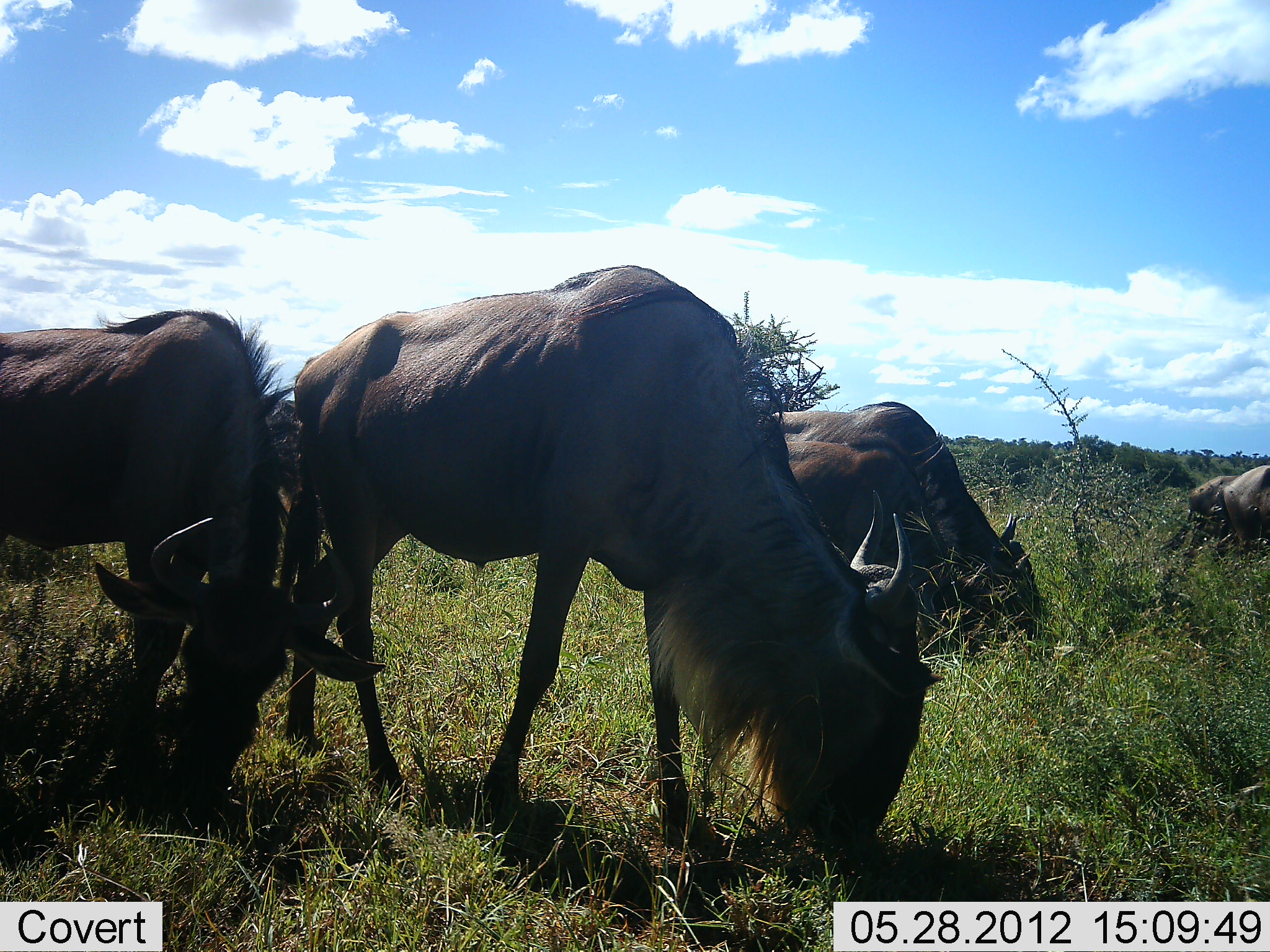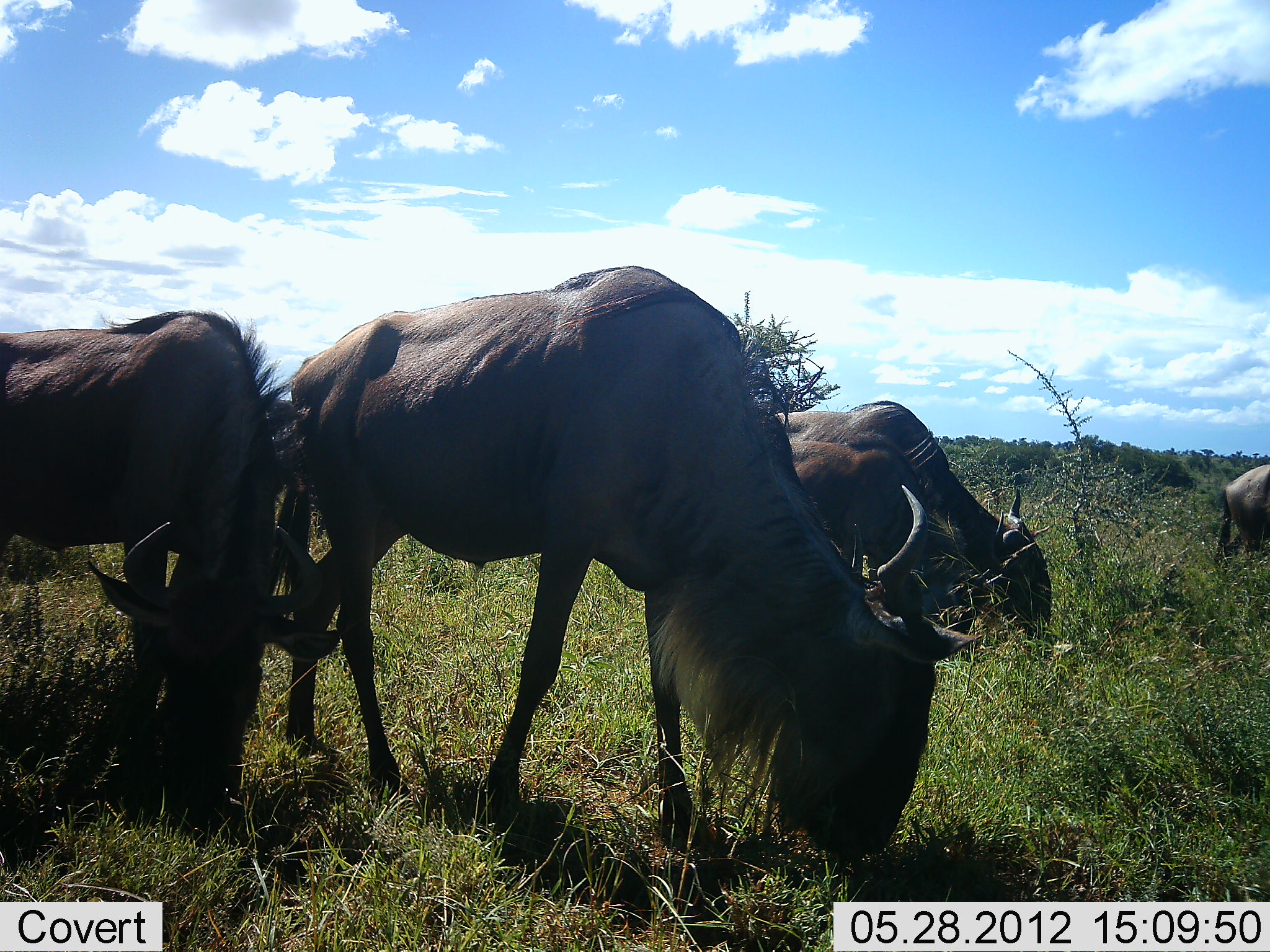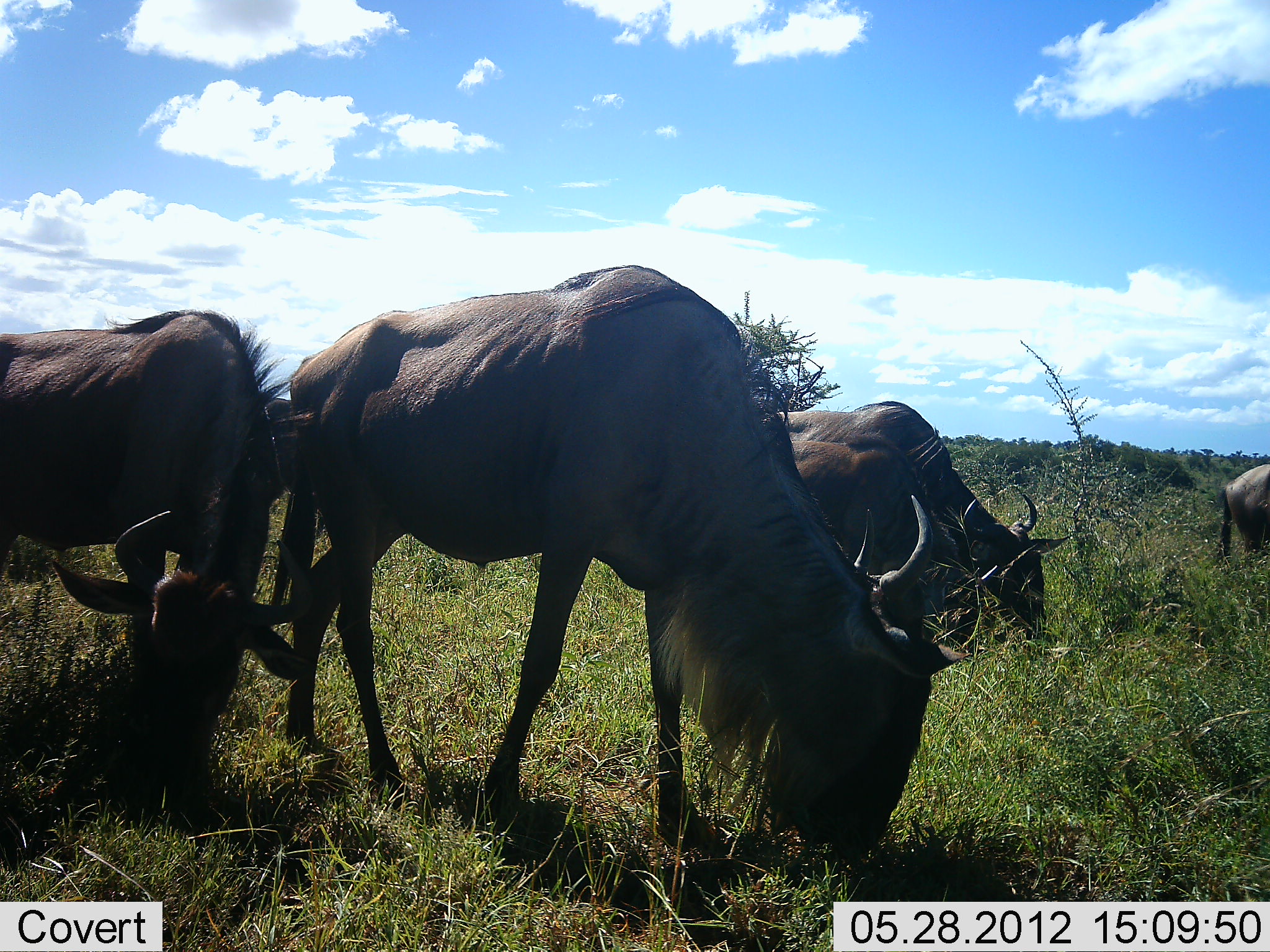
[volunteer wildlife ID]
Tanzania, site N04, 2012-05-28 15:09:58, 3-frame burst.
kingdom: Animalia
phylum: Chordata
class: Mammalia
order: Artiodactyla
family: Bovidae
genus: Connochaetes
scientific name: Connochaetes taurinus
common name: blue wildebeest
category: wildebeest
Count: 5.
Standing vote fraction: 30%.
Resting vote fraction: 0%.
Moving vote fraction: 0%.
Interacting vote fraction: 0%.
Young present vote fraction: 20%.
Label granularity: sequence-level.